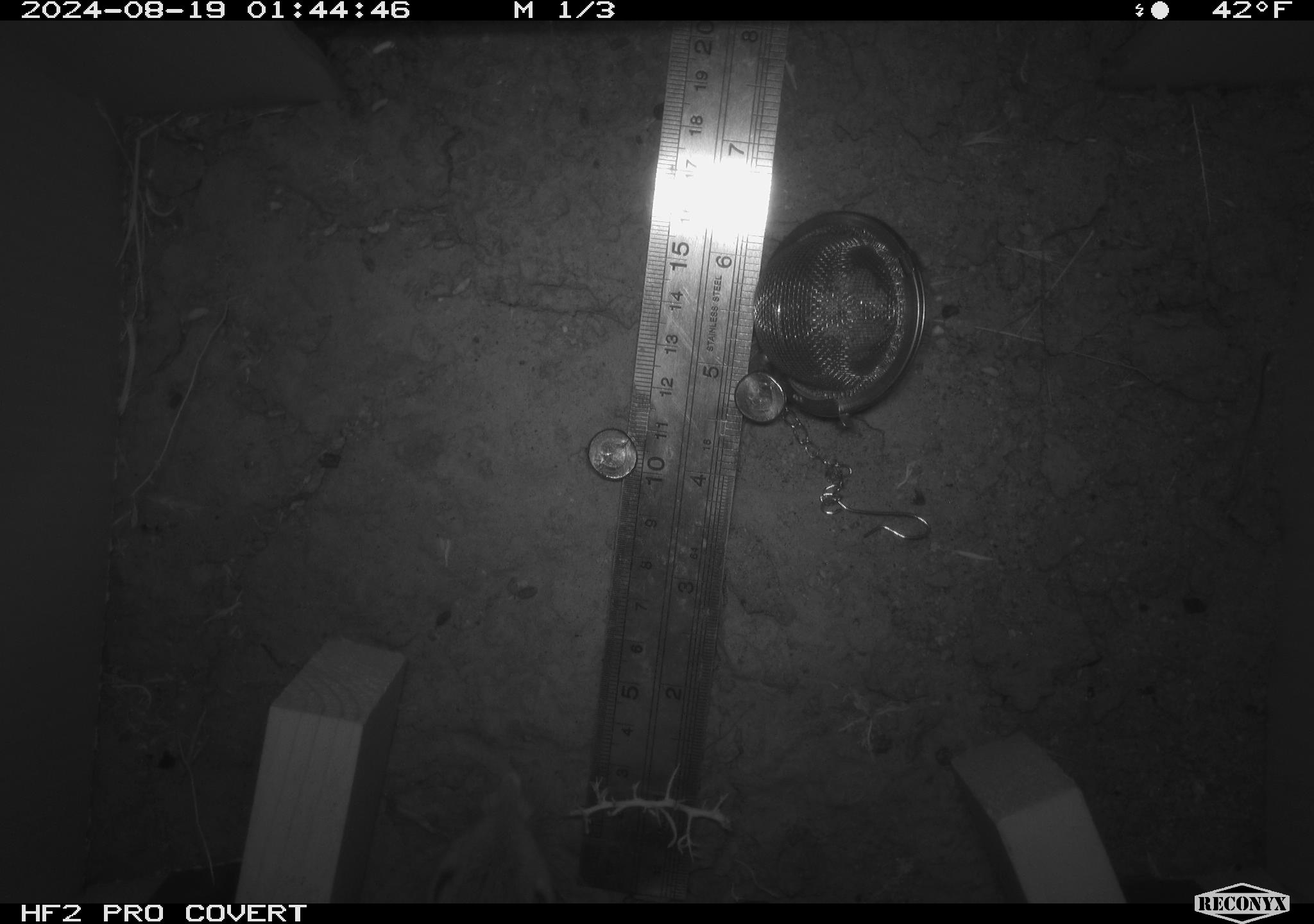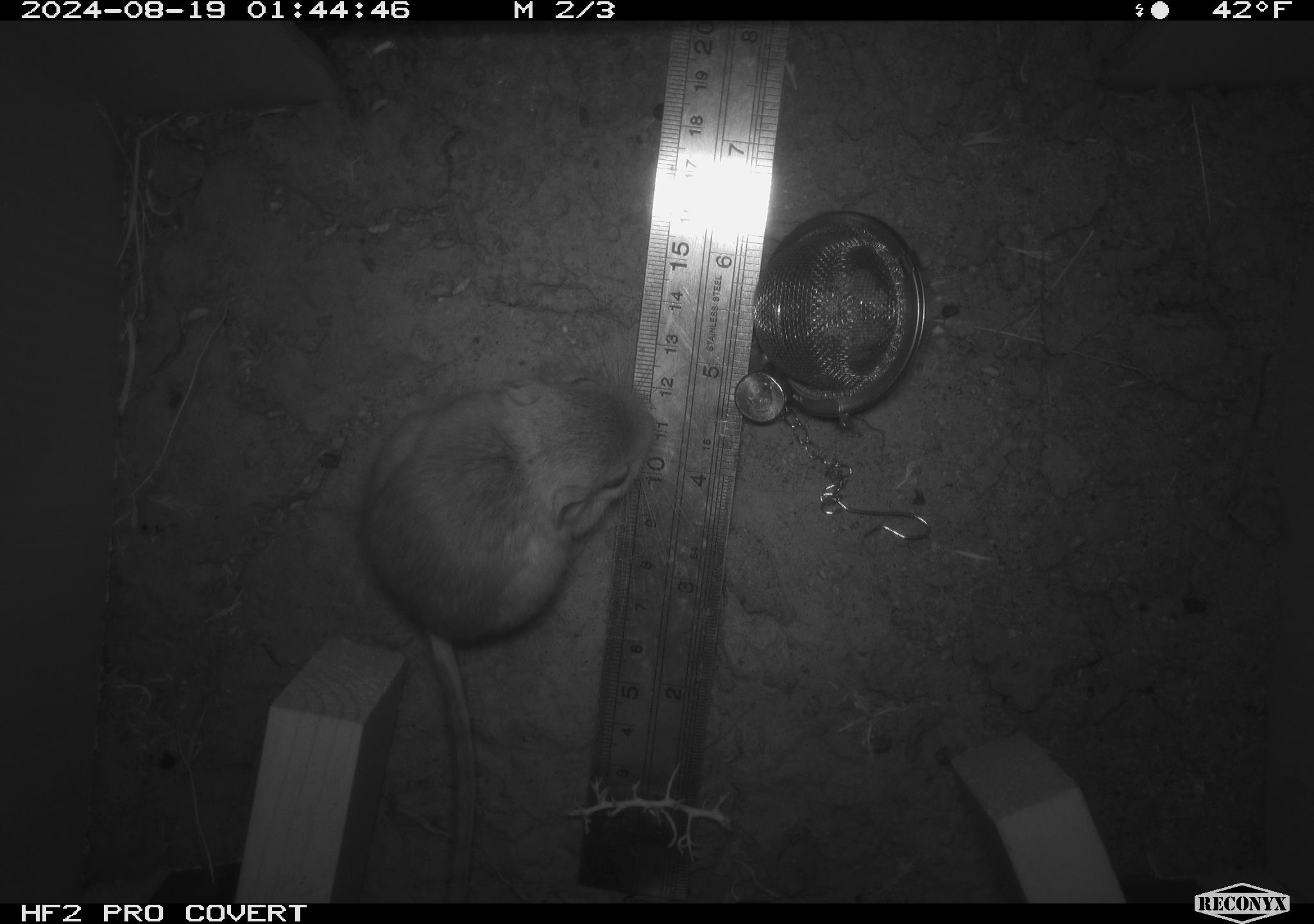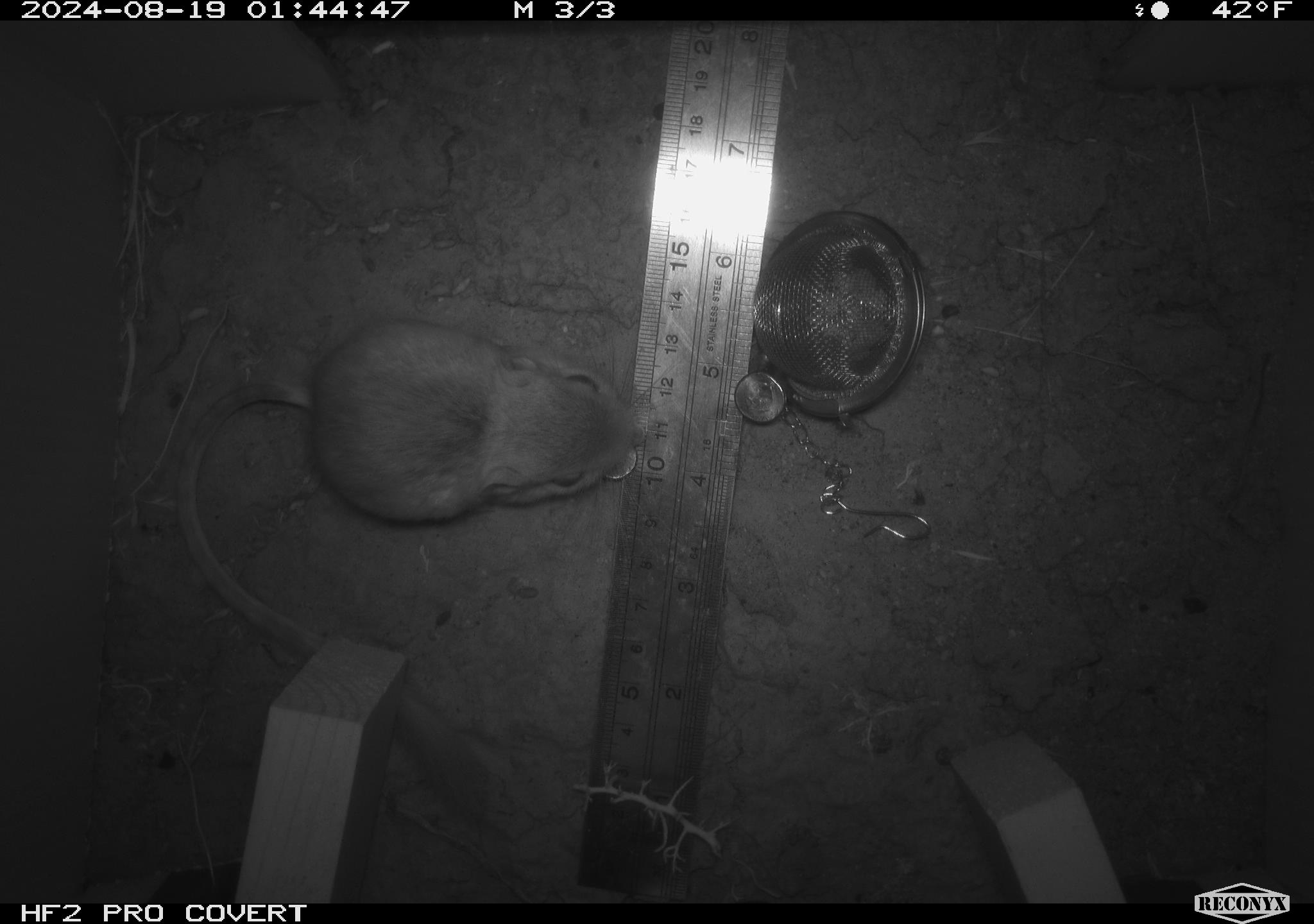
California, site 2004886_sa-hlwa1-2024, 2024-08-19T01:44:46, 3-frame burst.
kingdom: Animalia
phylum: Chordata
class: Mammalia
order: Rodentia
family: Heteromyidae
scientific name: Heteromyidae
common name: kangaroo rats and pocket mice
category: heteromyidae family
Heteromyidae family (kangaroo rats and pocket mice) (Heteromyidae).